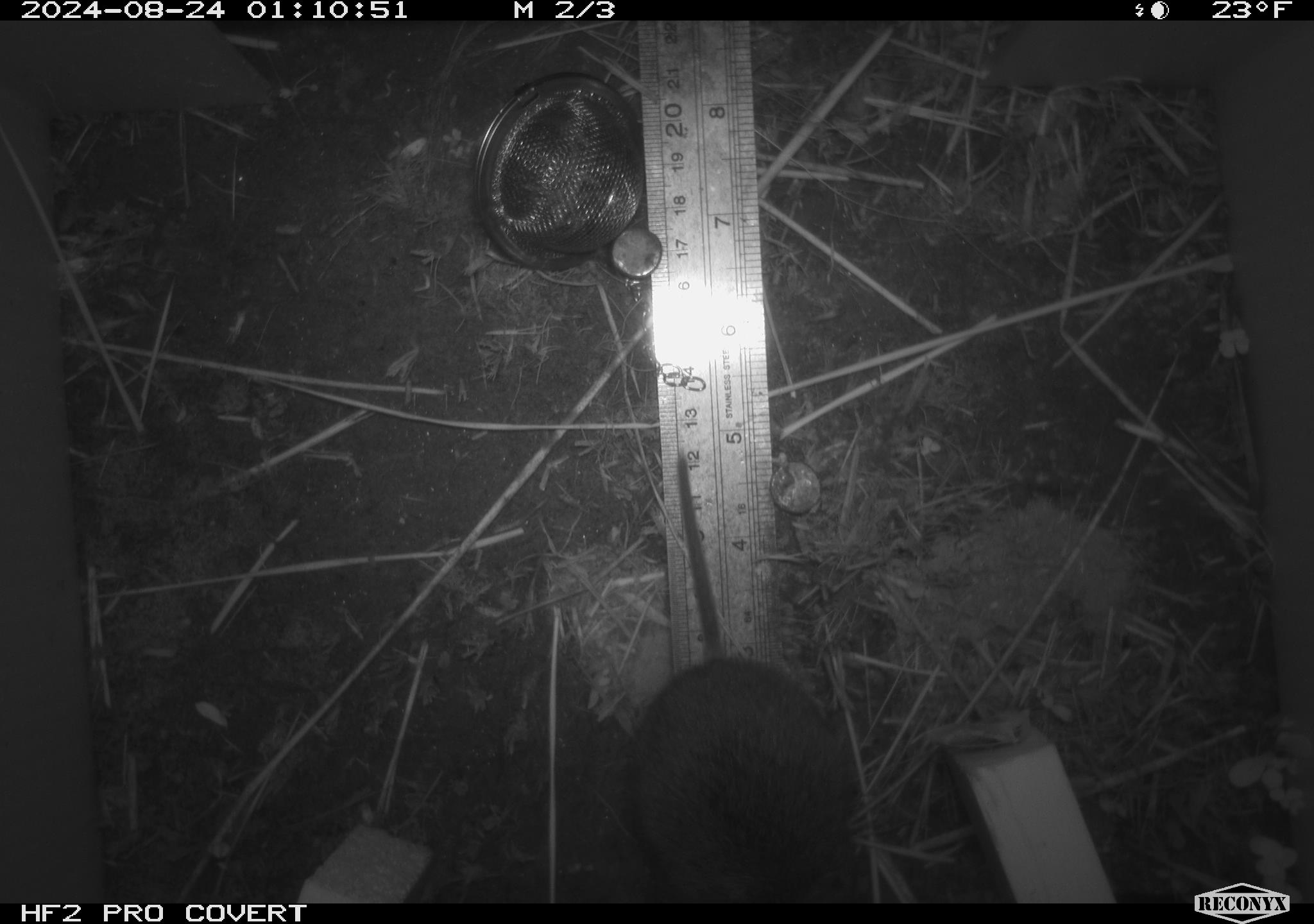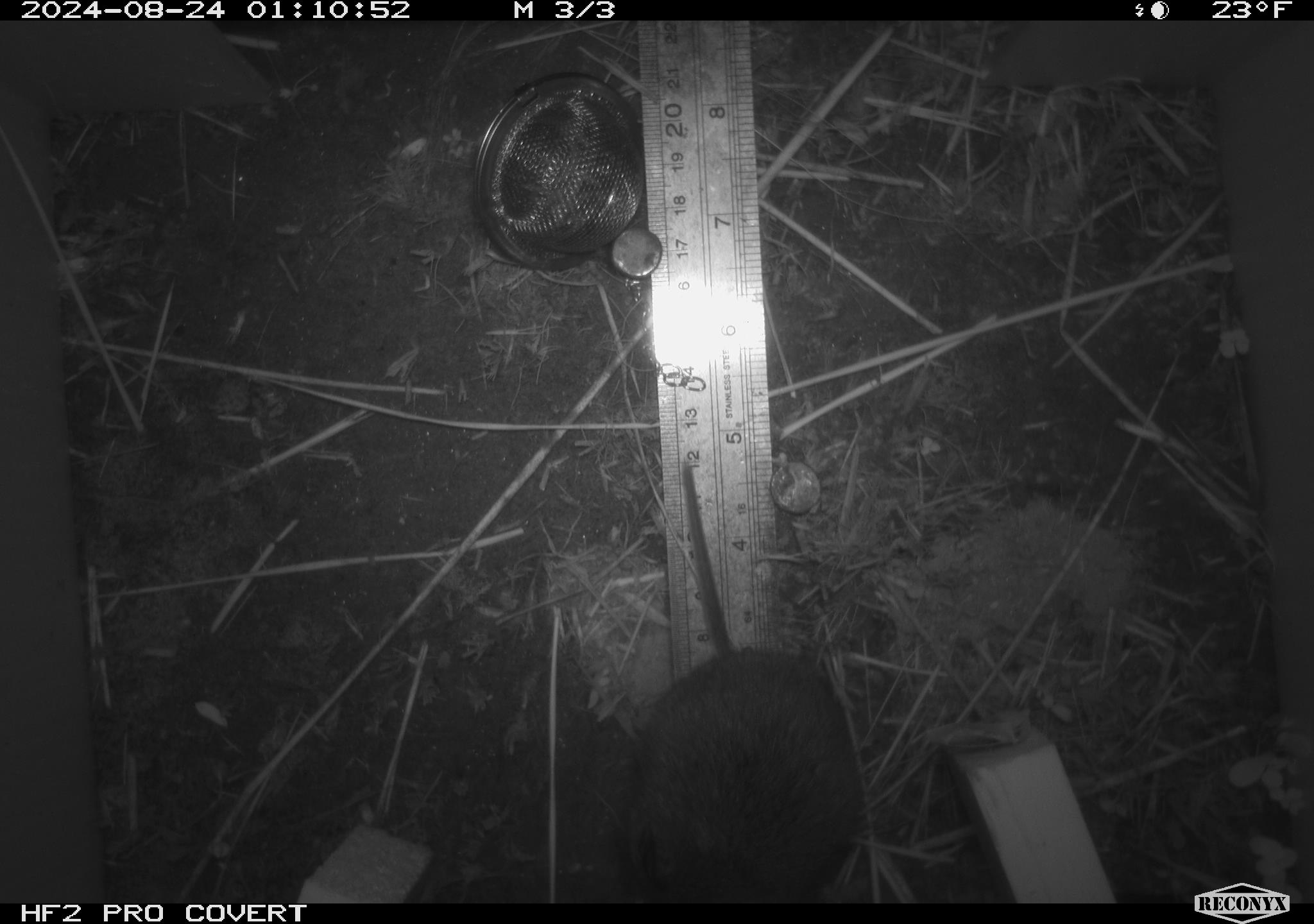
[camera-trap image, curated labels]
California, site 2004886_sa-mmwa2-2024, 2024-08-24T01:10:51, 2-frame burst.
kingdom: Animalia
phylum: Chordata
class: Mammalia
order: Rodentia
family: Cricetidae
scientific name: Arvicolinae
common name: voles, lemmings, and muskrats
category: arvicolinae subfamily